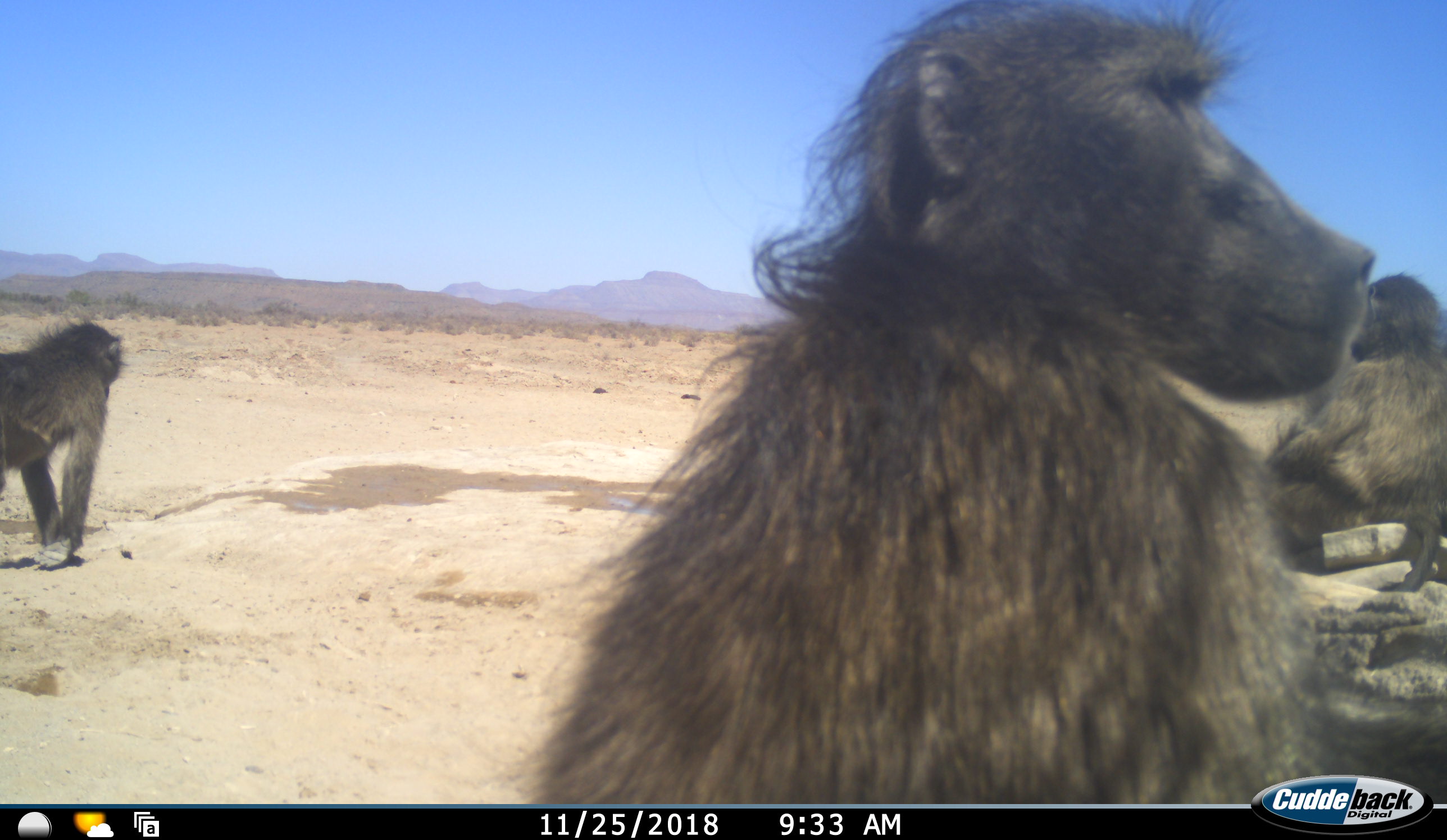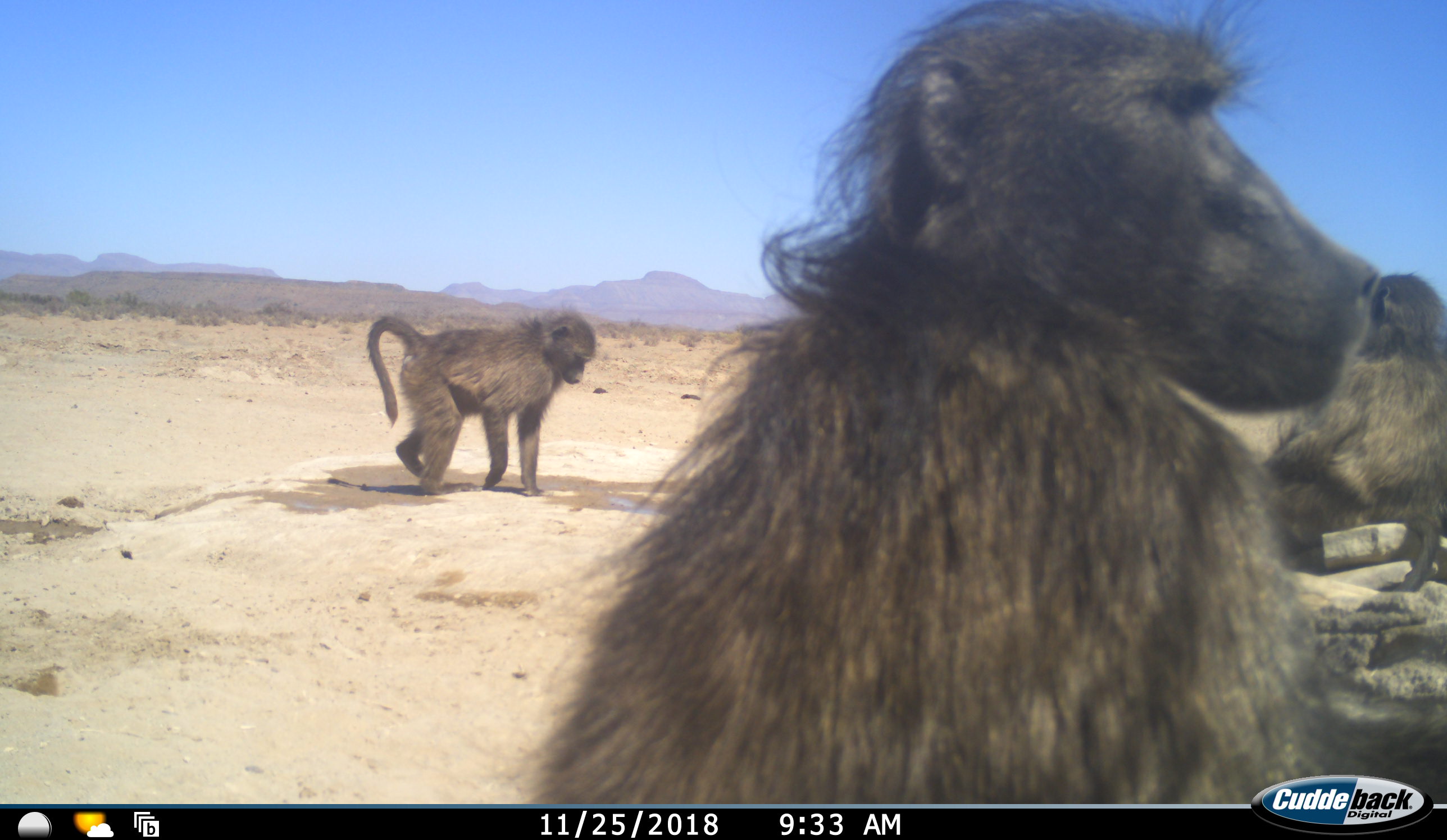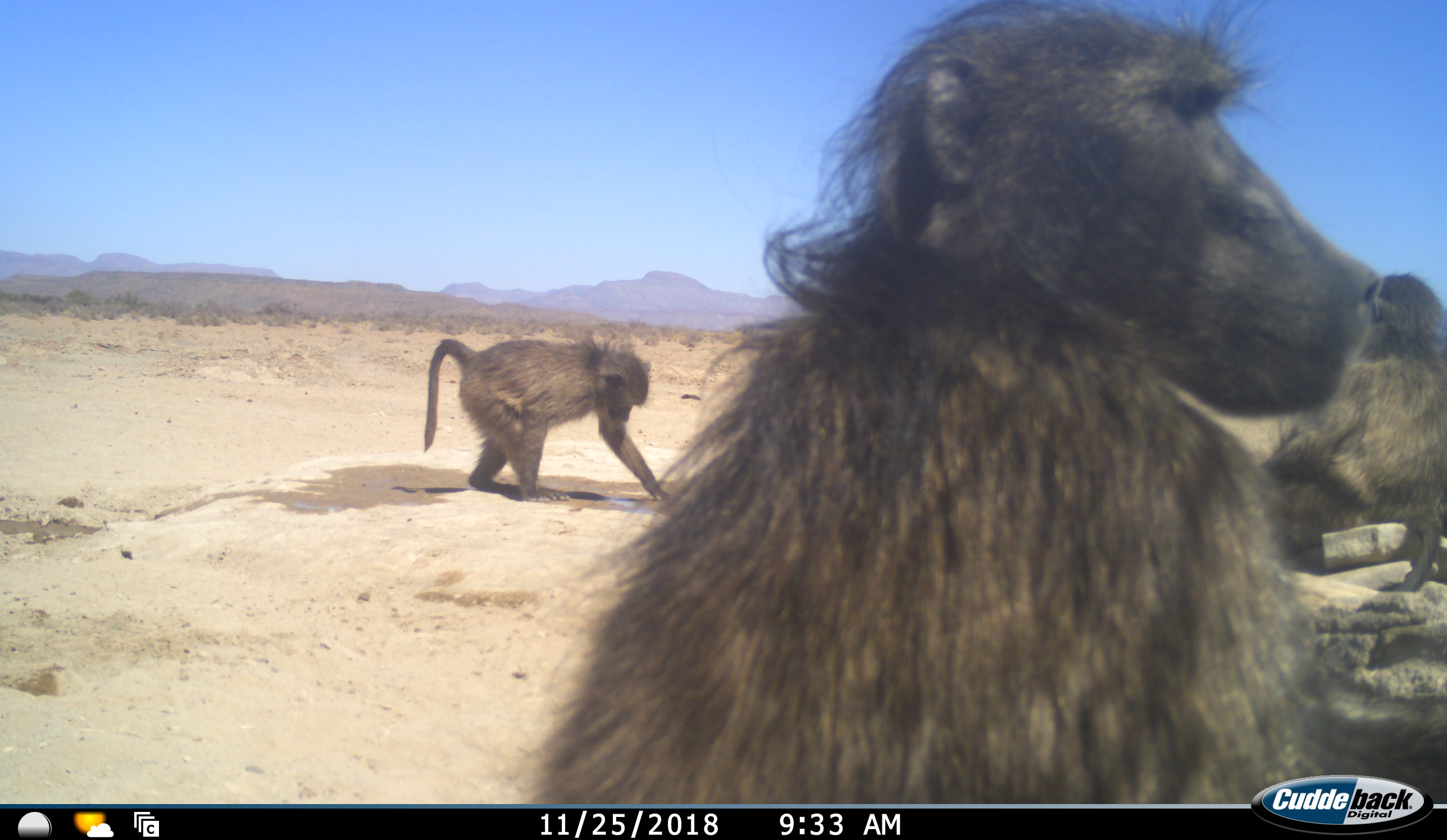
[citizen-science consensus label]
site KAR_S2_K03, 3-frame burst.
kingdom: Animalia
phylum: Chordata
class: Mammalia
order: Primates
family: Cercopithecidae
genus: Papio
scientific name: Papio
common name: baboon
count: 3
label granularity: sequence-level